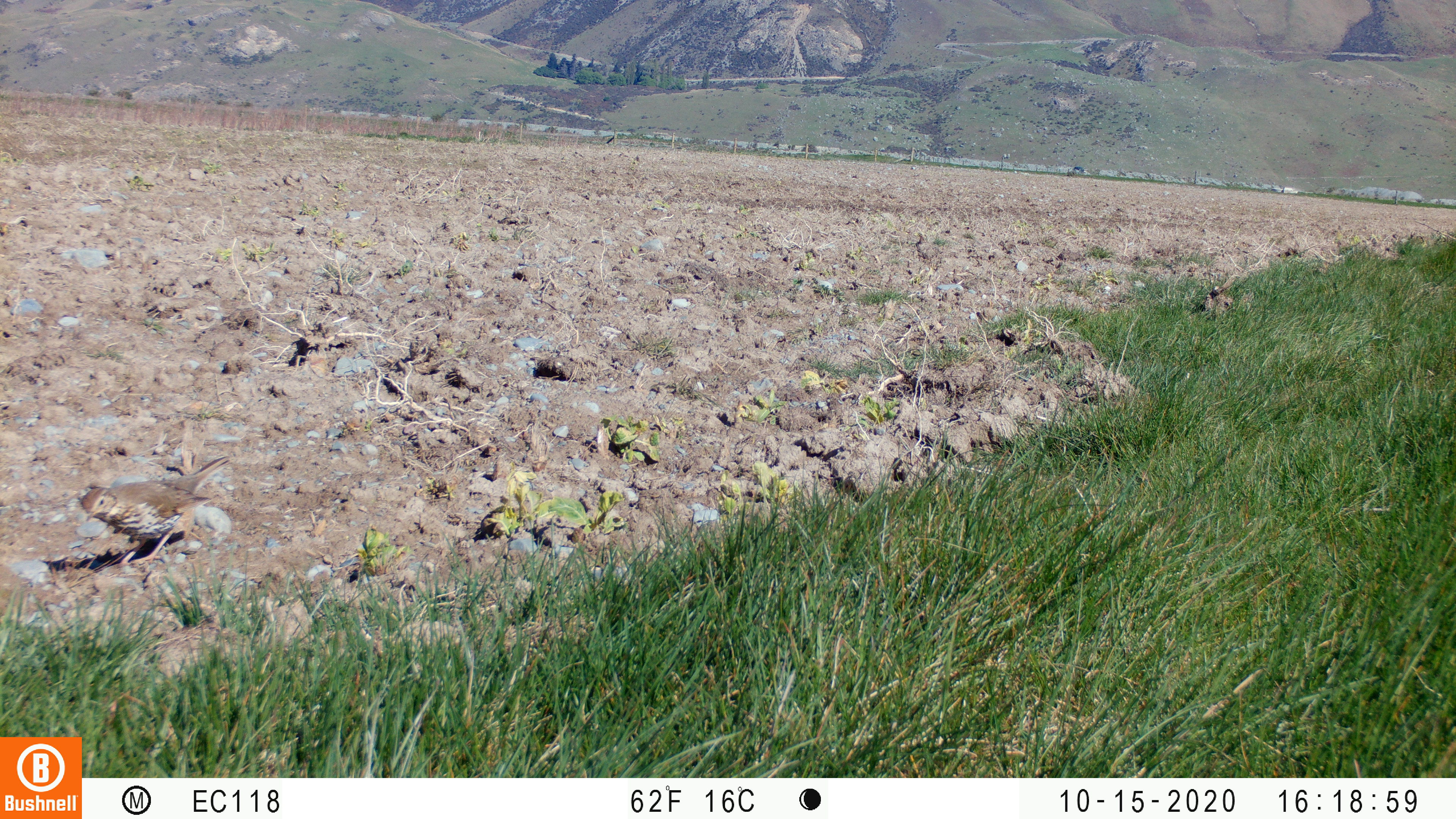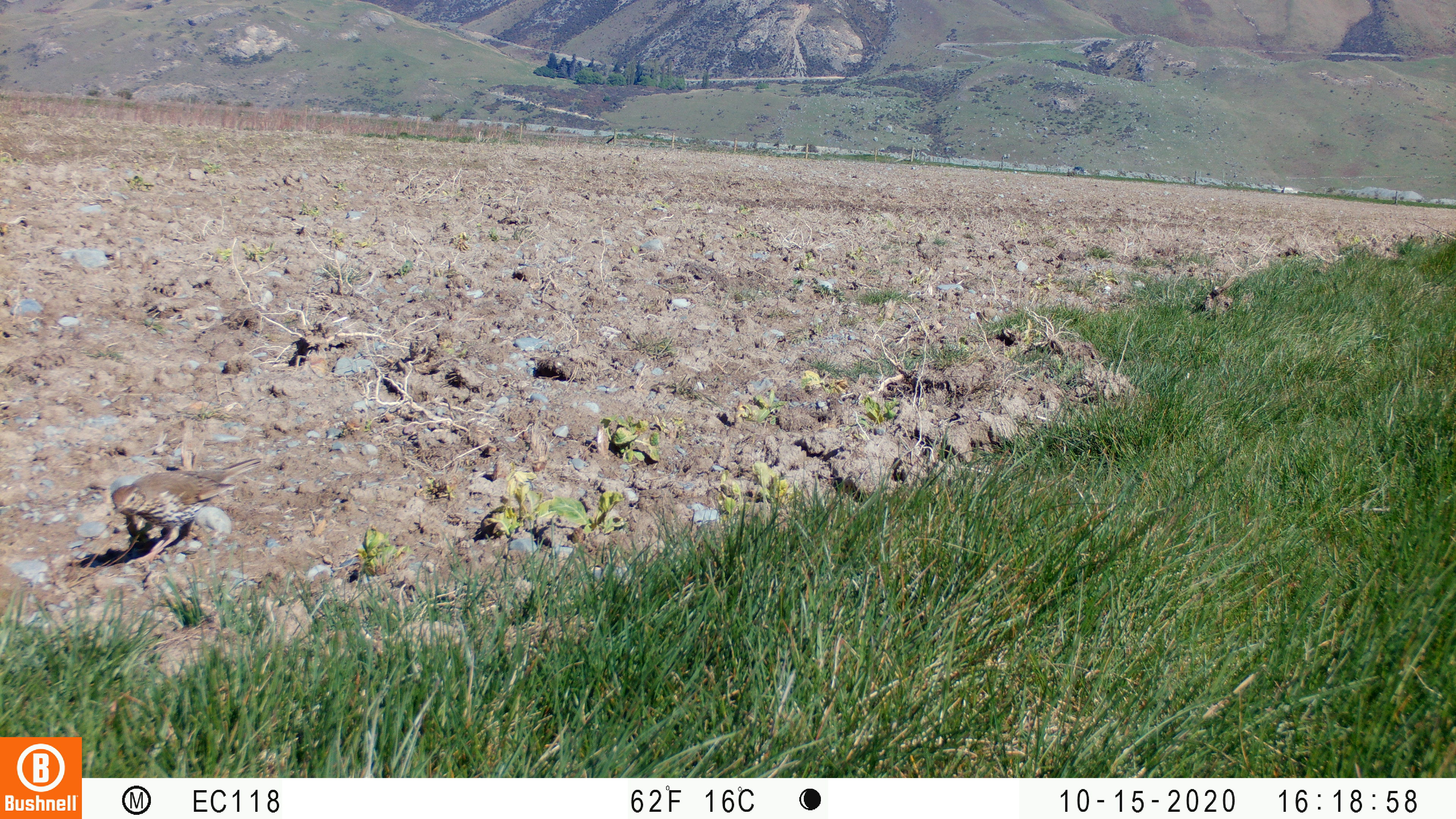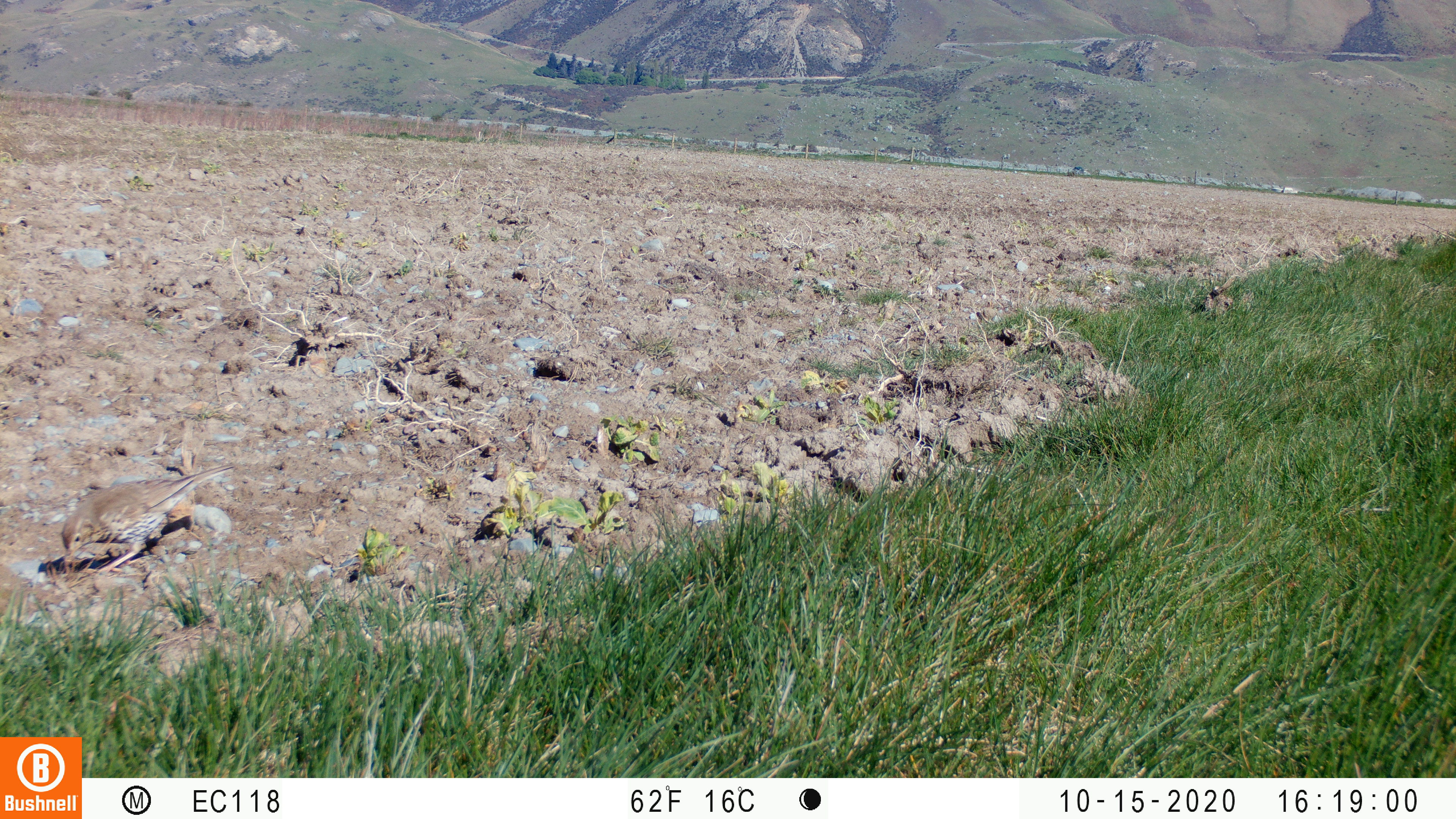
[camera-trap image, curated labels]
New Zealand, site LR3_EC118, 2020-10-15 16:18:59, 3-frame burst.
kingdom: Animalia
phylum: Chordata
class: Aves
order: Passeriformes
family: Turdidae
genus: Turdus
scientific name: Turdus philomelos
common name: song thrush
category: thrush